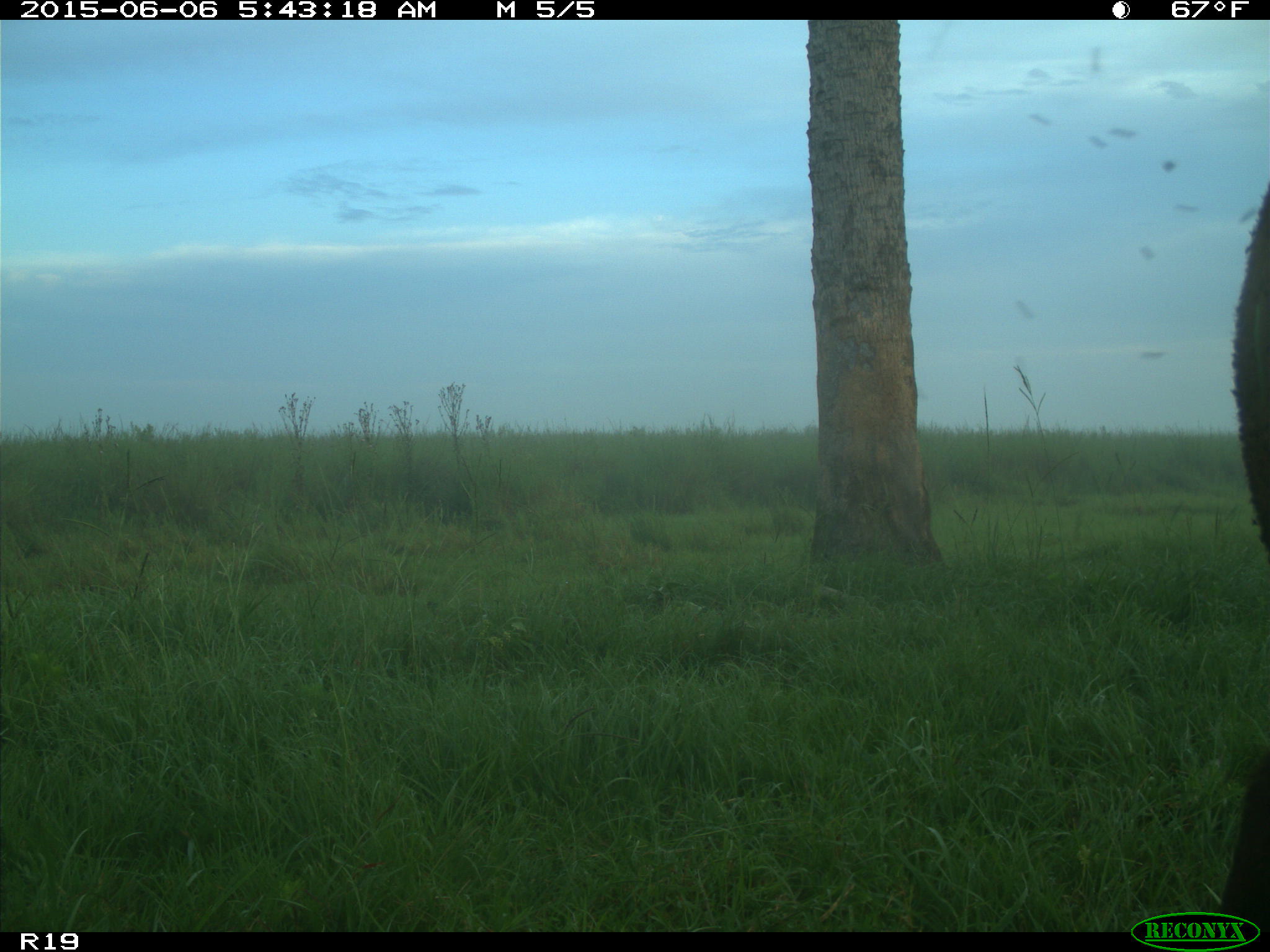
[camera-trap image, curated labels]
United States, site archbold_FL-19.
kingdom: Animalia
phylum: Chordata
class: Mammalia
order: Artiodactyla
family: Bovidae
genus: Bos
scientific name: Bos taurus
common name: domestic cow